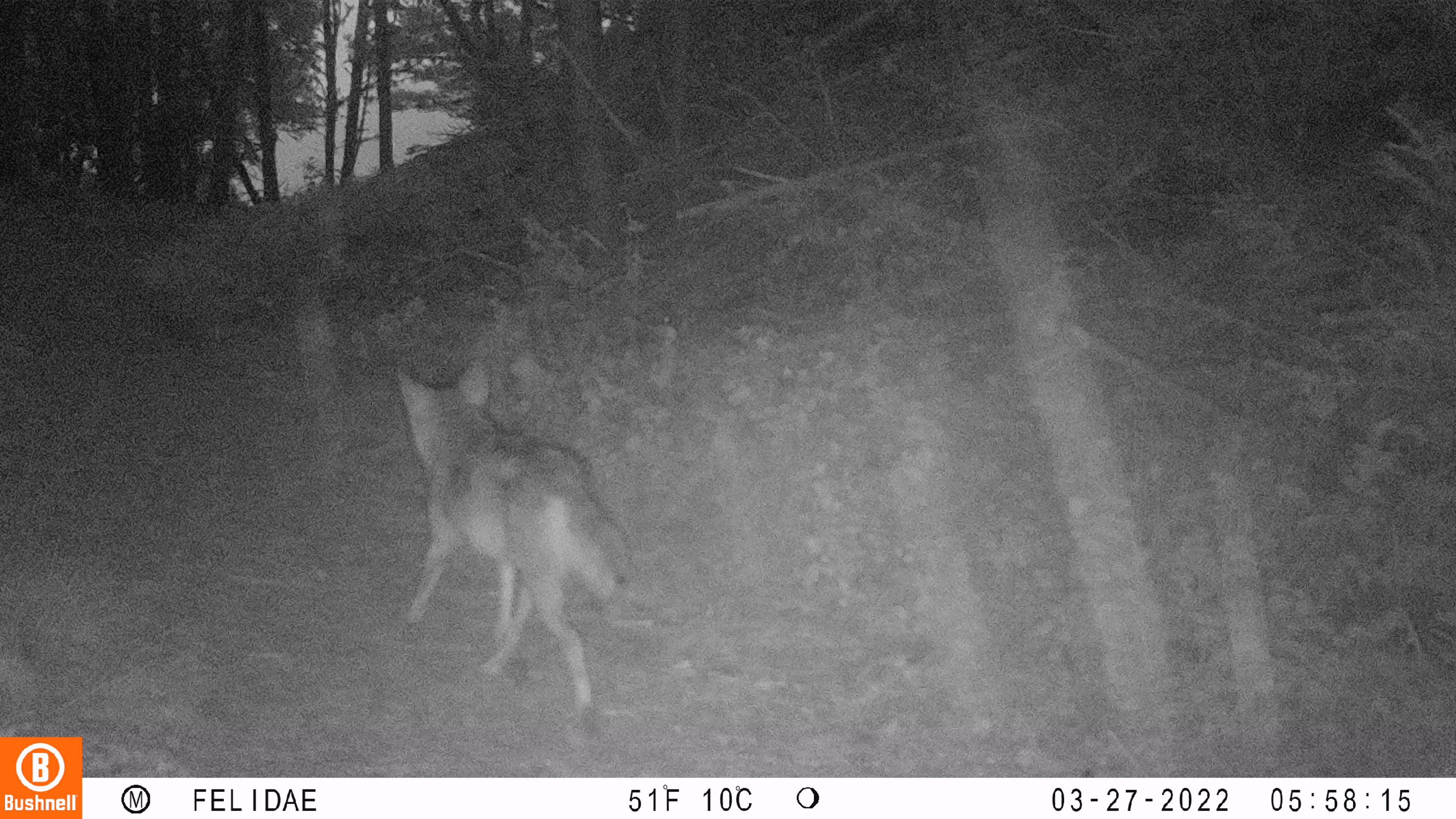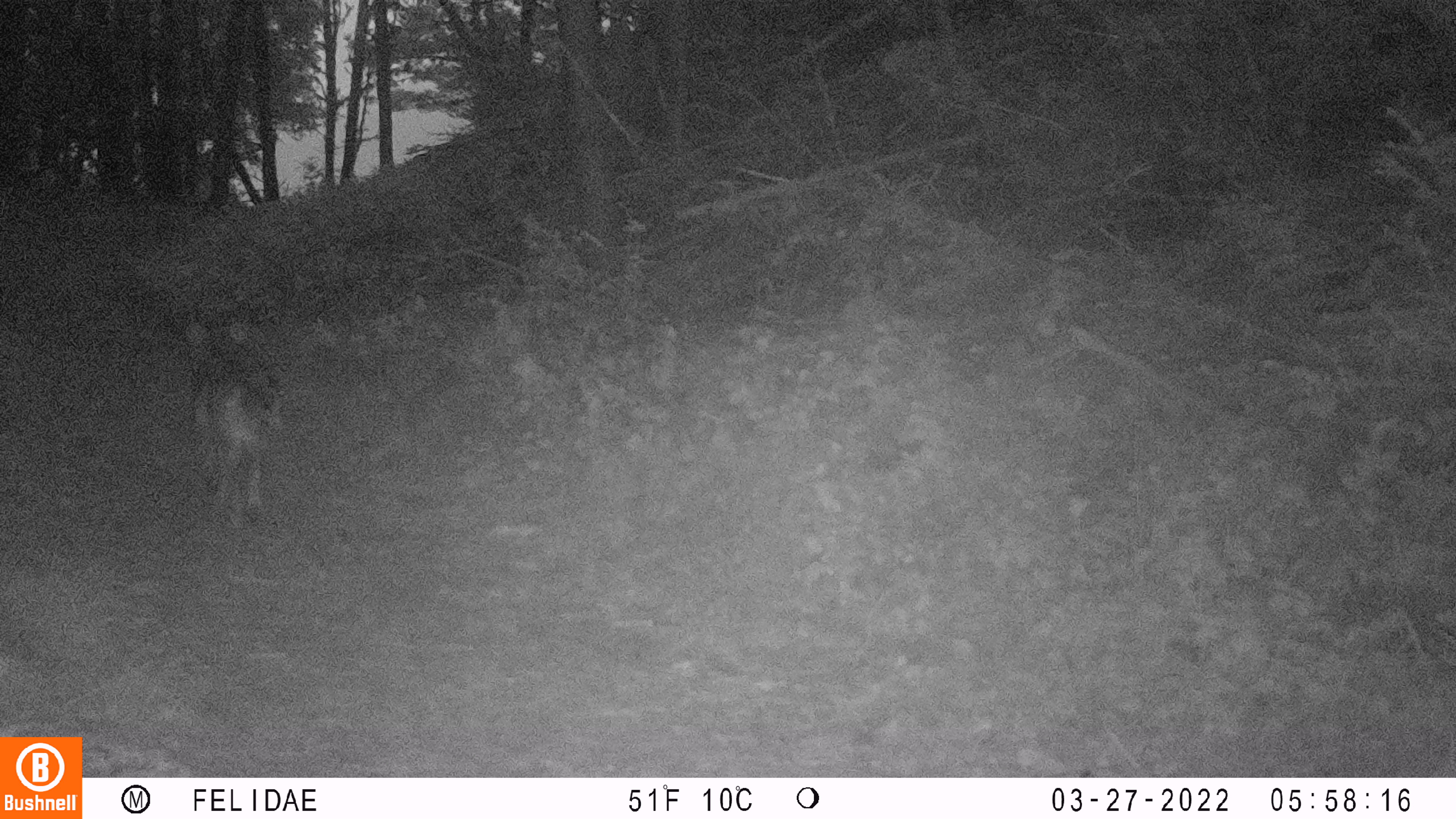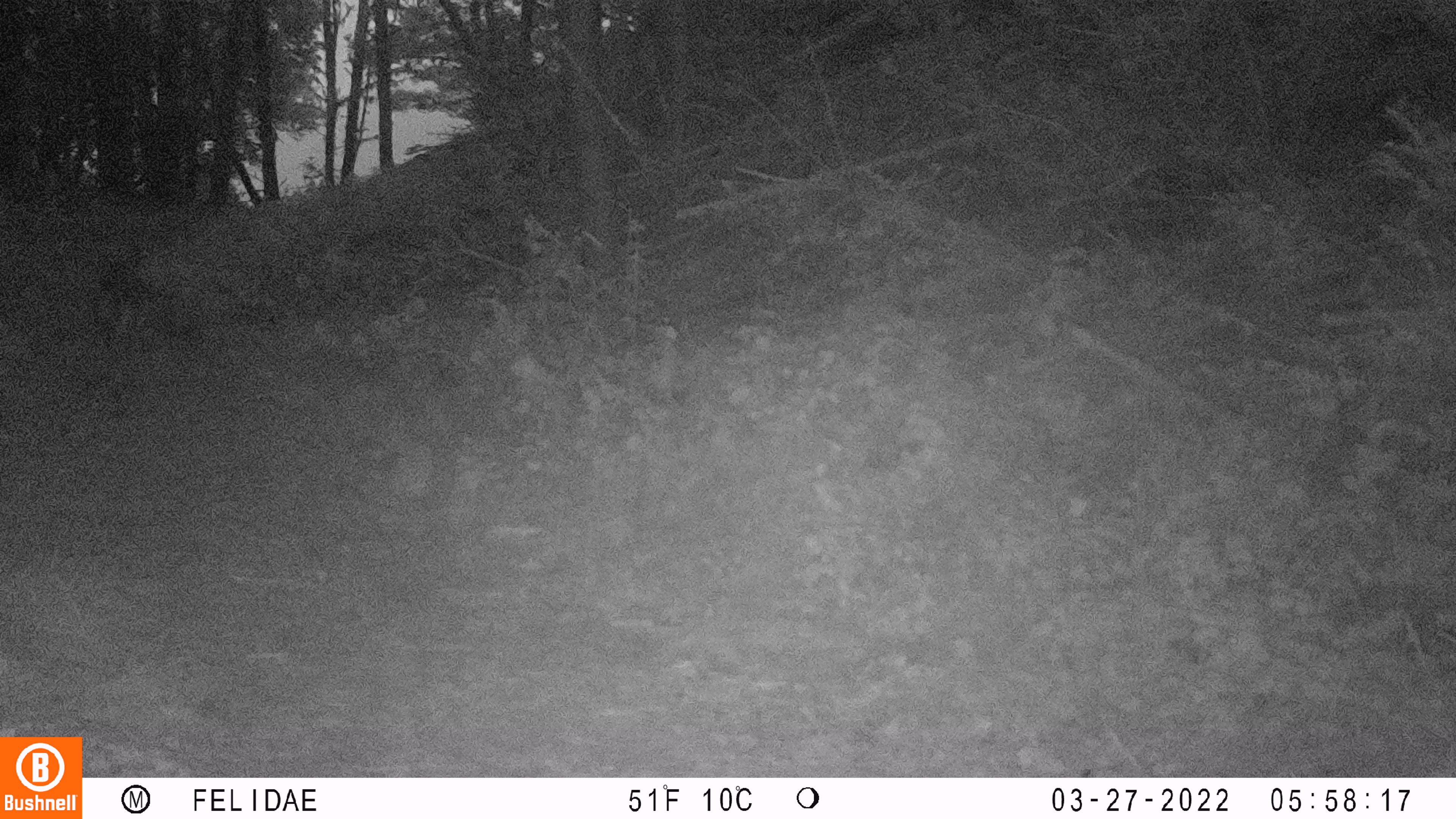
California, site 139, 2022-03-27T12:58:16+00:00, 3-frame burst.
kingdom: Animalia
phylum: Chordata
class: Mammalia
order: Carnivora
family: Canidae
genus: Canis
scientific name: Canis latrans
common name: coyote